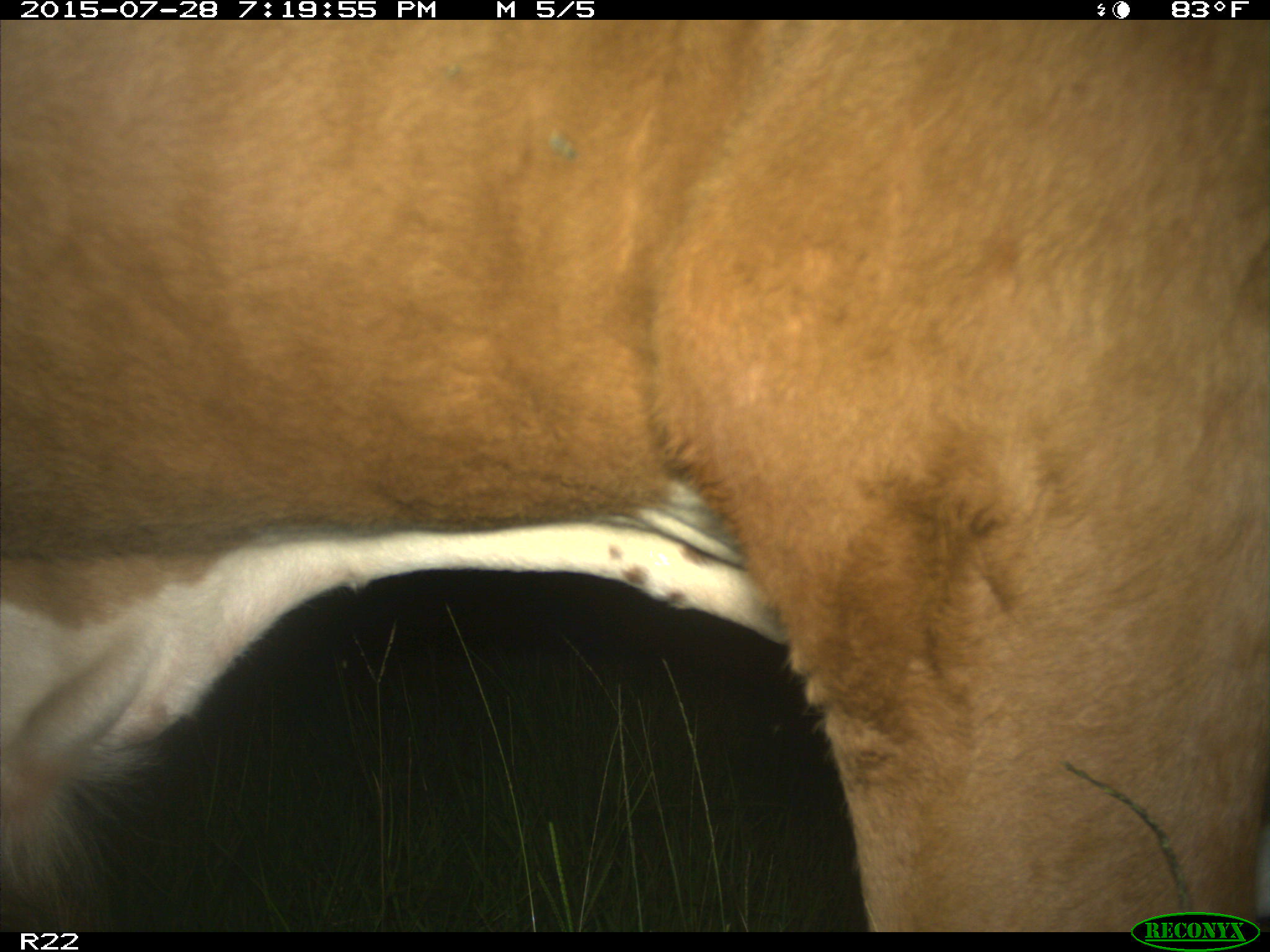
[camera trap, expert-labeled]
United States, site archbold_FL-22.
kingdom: Animalia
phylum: Chordata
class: Mammalia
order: Artiodactyla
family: Bovidae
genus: Bos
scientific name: Bos taurus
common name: domestic cow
Bos taurus (domestic cow).